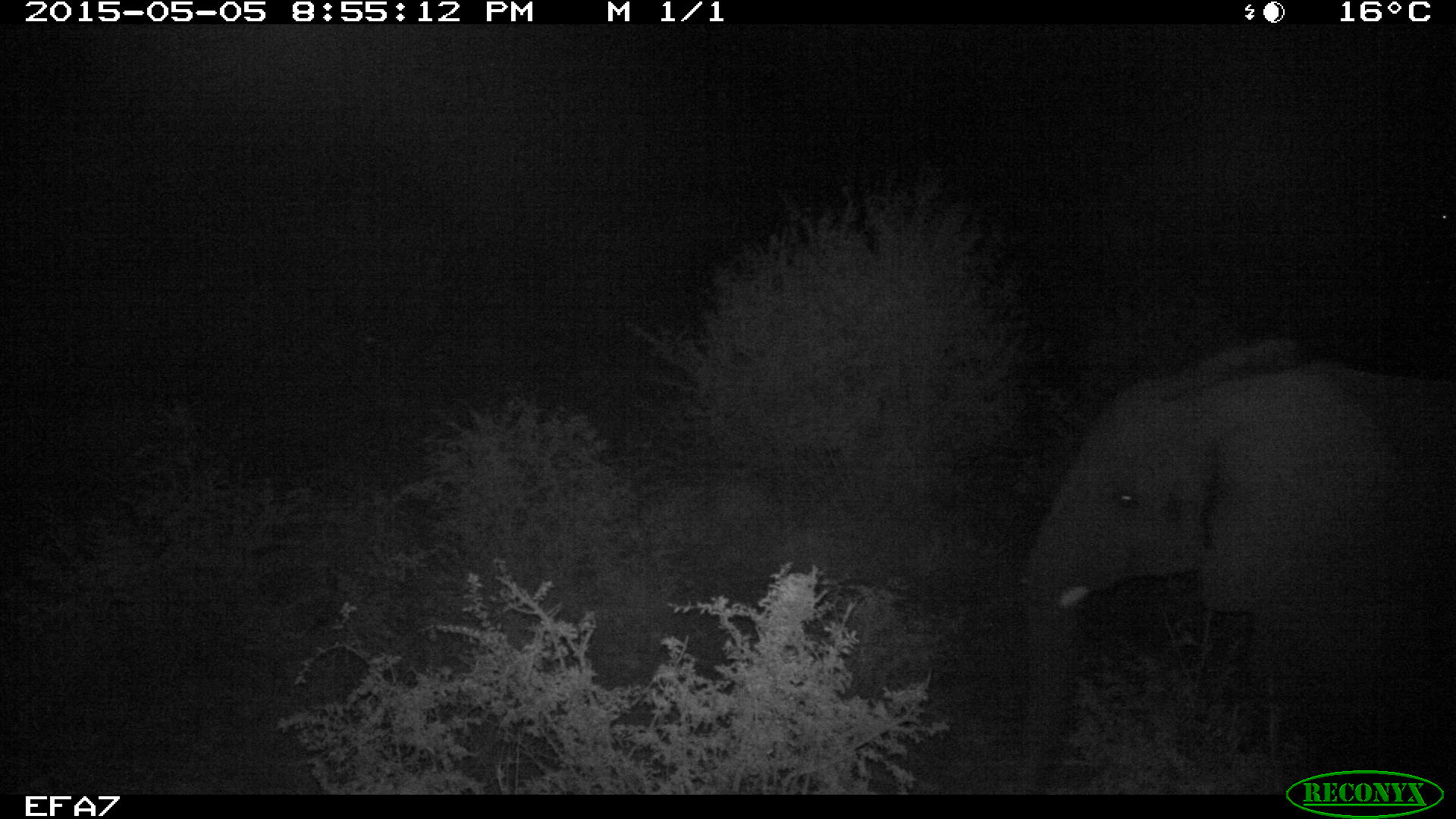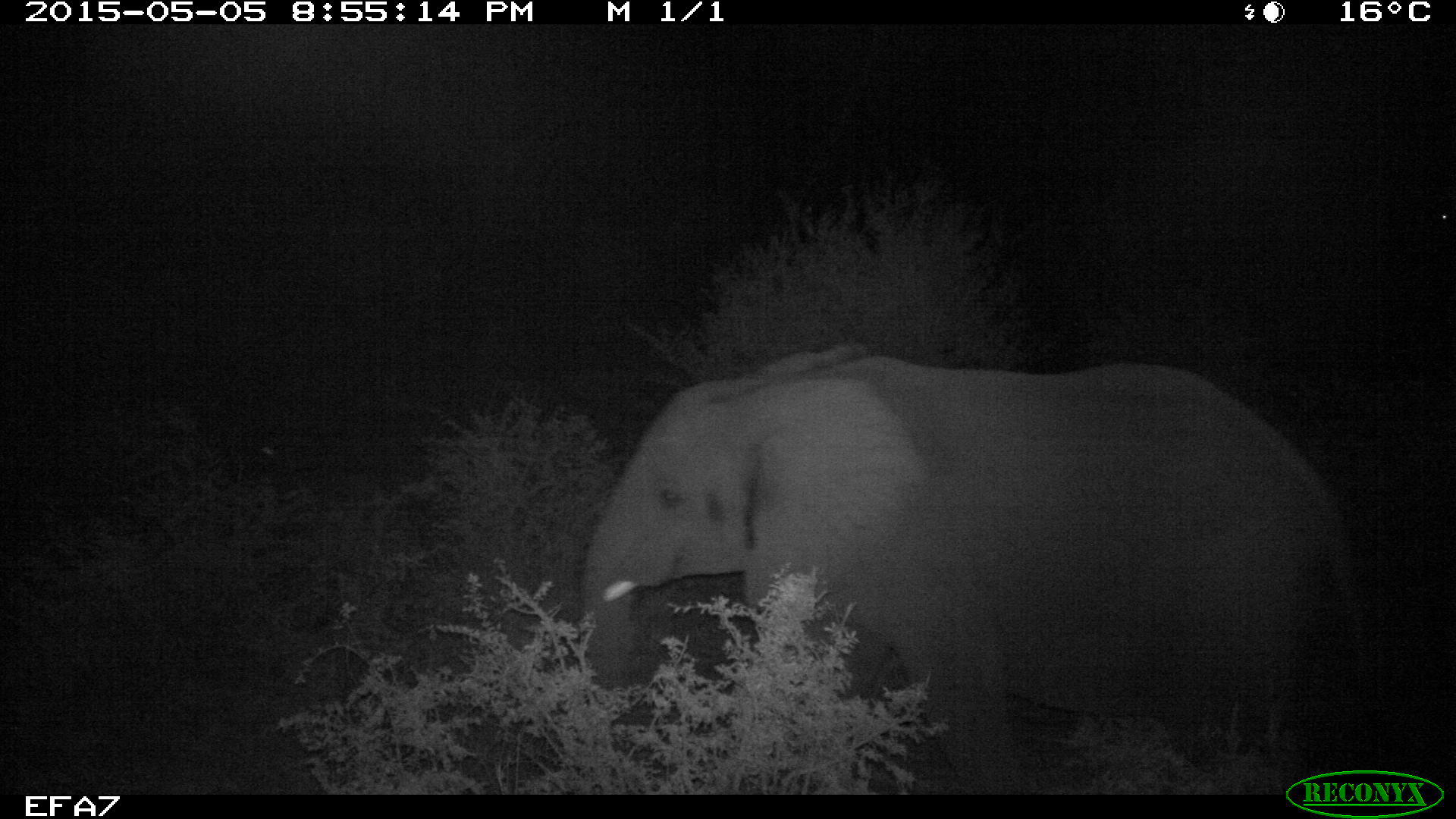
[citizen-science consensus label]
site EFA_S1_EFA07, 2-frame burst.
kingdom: Animalia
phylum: Chordata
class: Mammalia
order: Proboscidea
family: Elephantidae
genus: Loxodonta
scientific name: Loxodonta africana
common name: african bush elephant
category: elephant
Elephant (african bush elephant) (Loxodonta africana), count 1. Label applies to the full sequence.